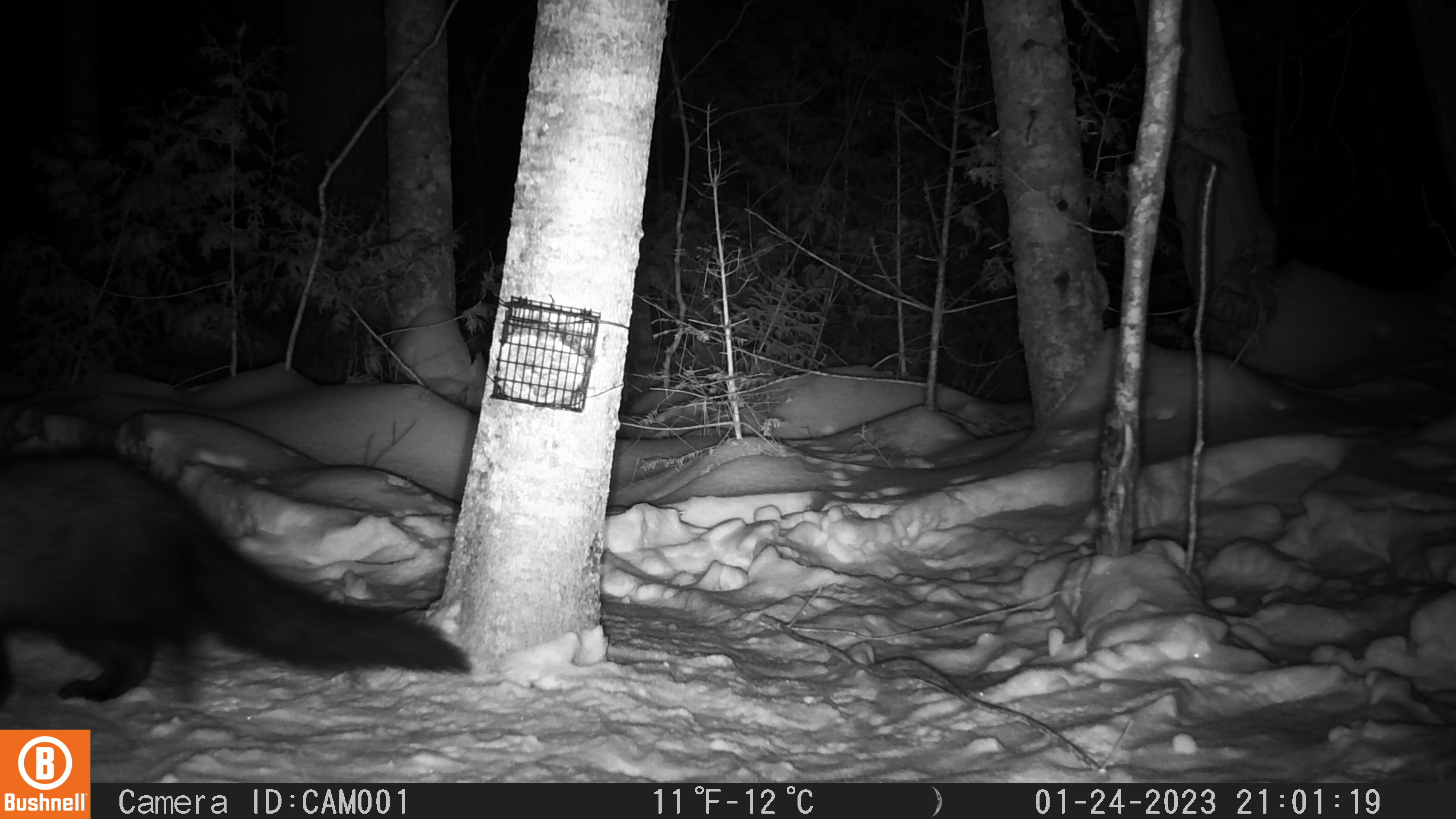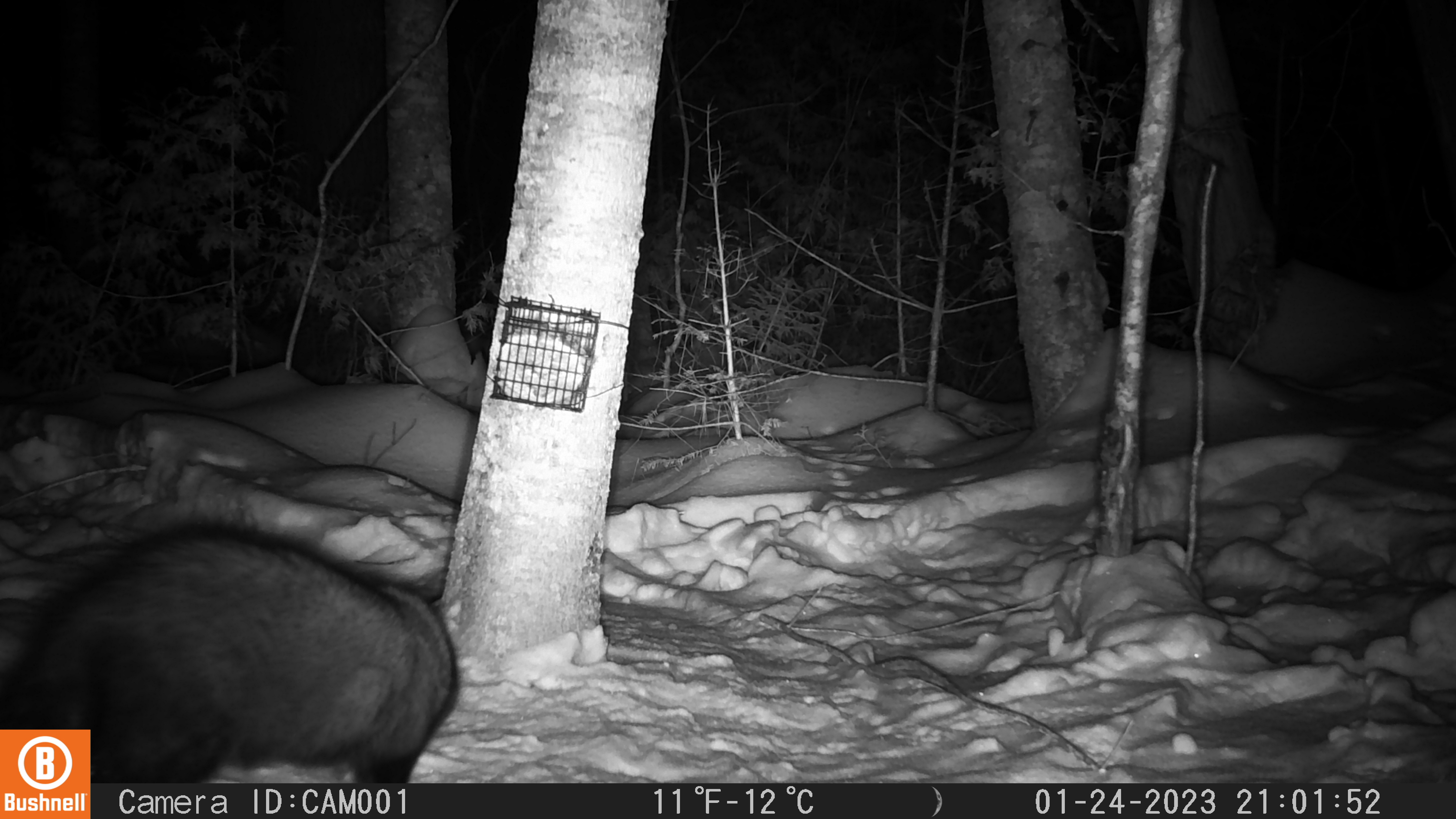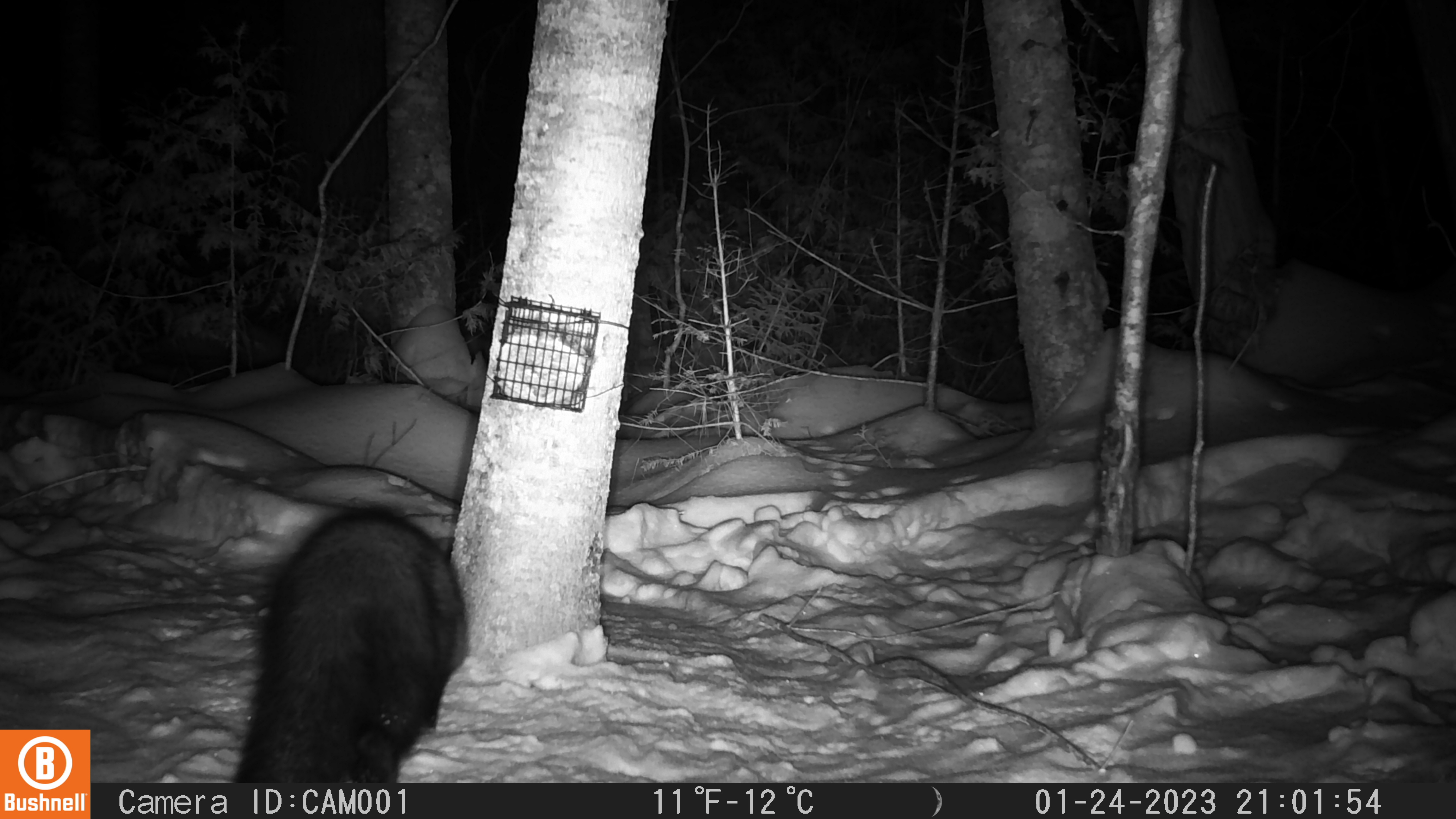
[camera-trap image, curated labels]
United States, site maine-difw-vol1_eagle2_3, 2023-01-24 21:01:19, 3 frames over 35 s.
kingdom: Animalia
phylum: Chordata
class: Mammalia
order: Carnivora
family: Mustelidae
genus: Pekania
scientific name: Pekania pennanti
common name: fisher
Fisher (Pekania pennanti).